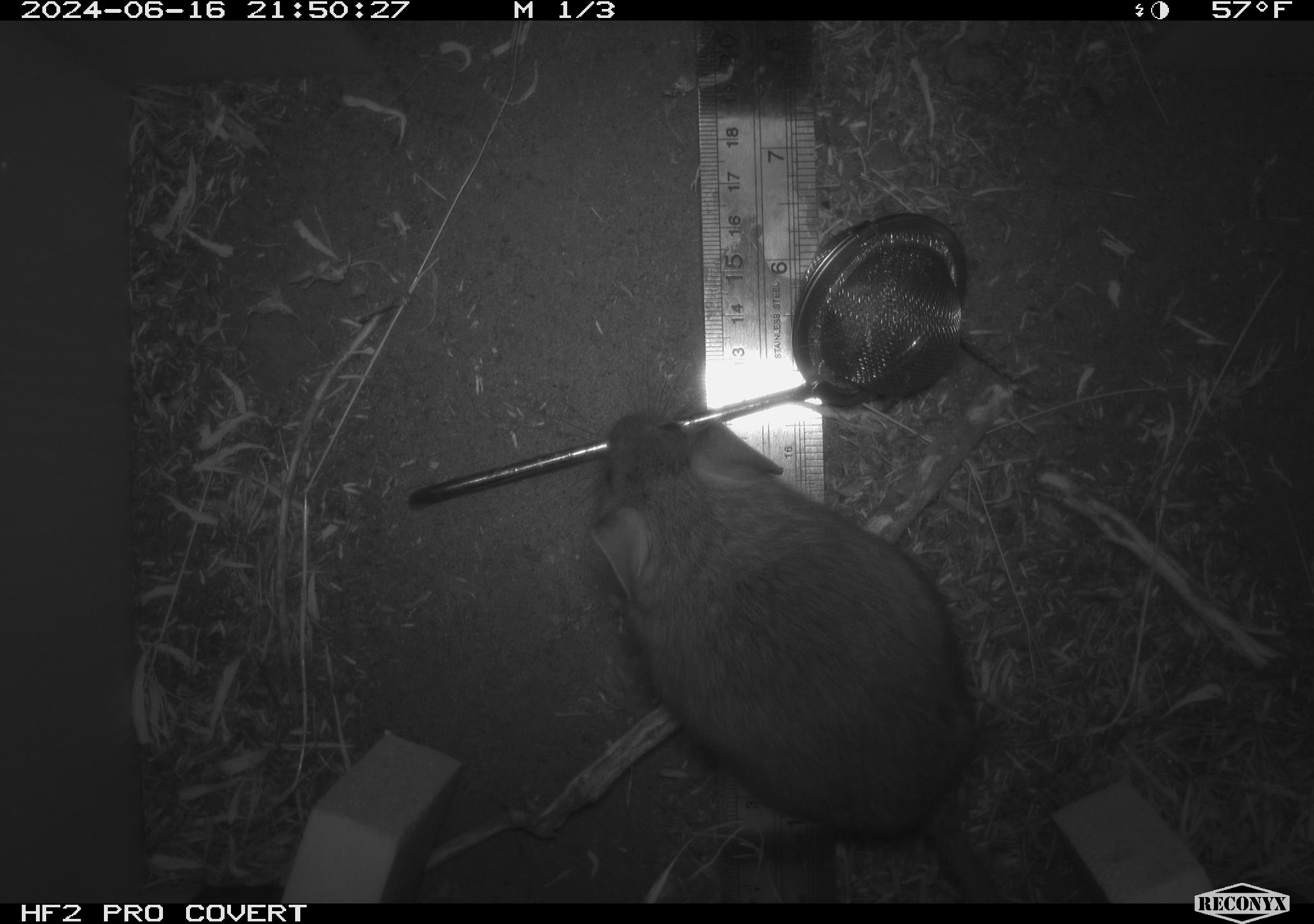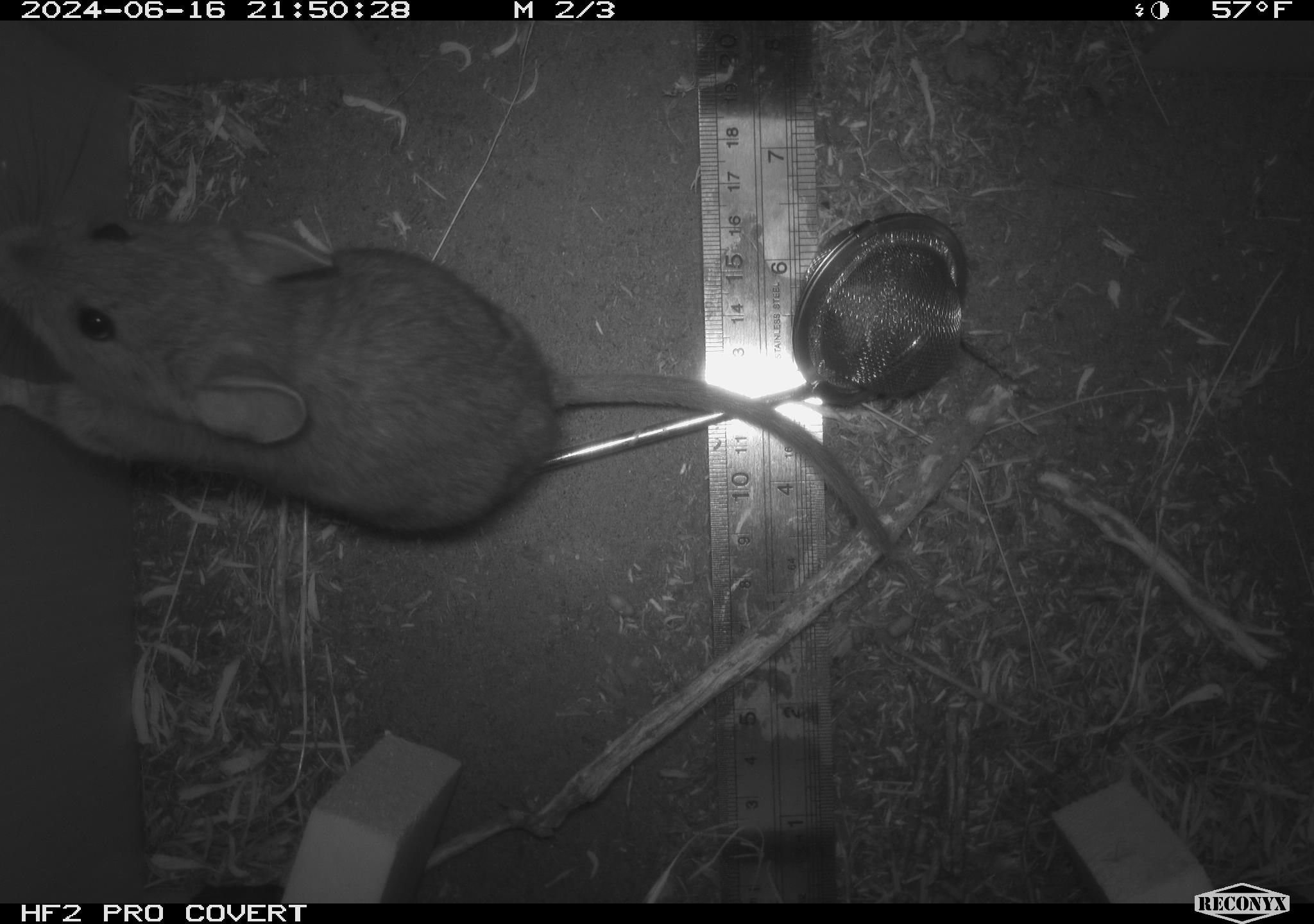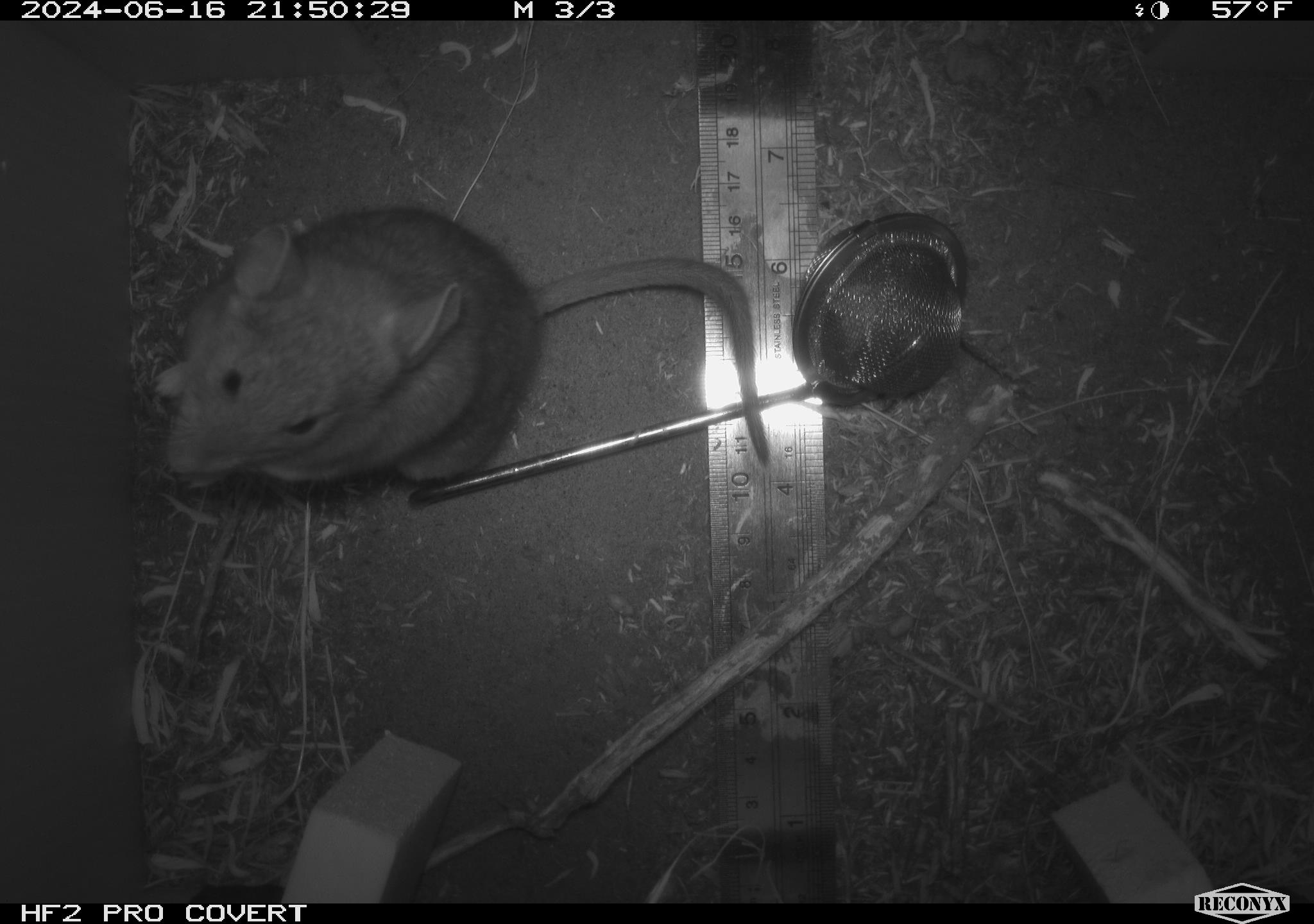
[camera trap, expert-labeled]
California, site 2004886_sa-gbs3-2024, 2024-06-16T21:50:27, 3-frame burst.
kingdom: Animalia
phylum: Chordata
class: Mammalia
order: Rodentia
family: Cricetidae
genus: Neotoma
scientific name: Neotoma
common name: pack rat or woodrat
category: neotoma species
Neotoma species (pack rat or woodrat) (Neotoma).